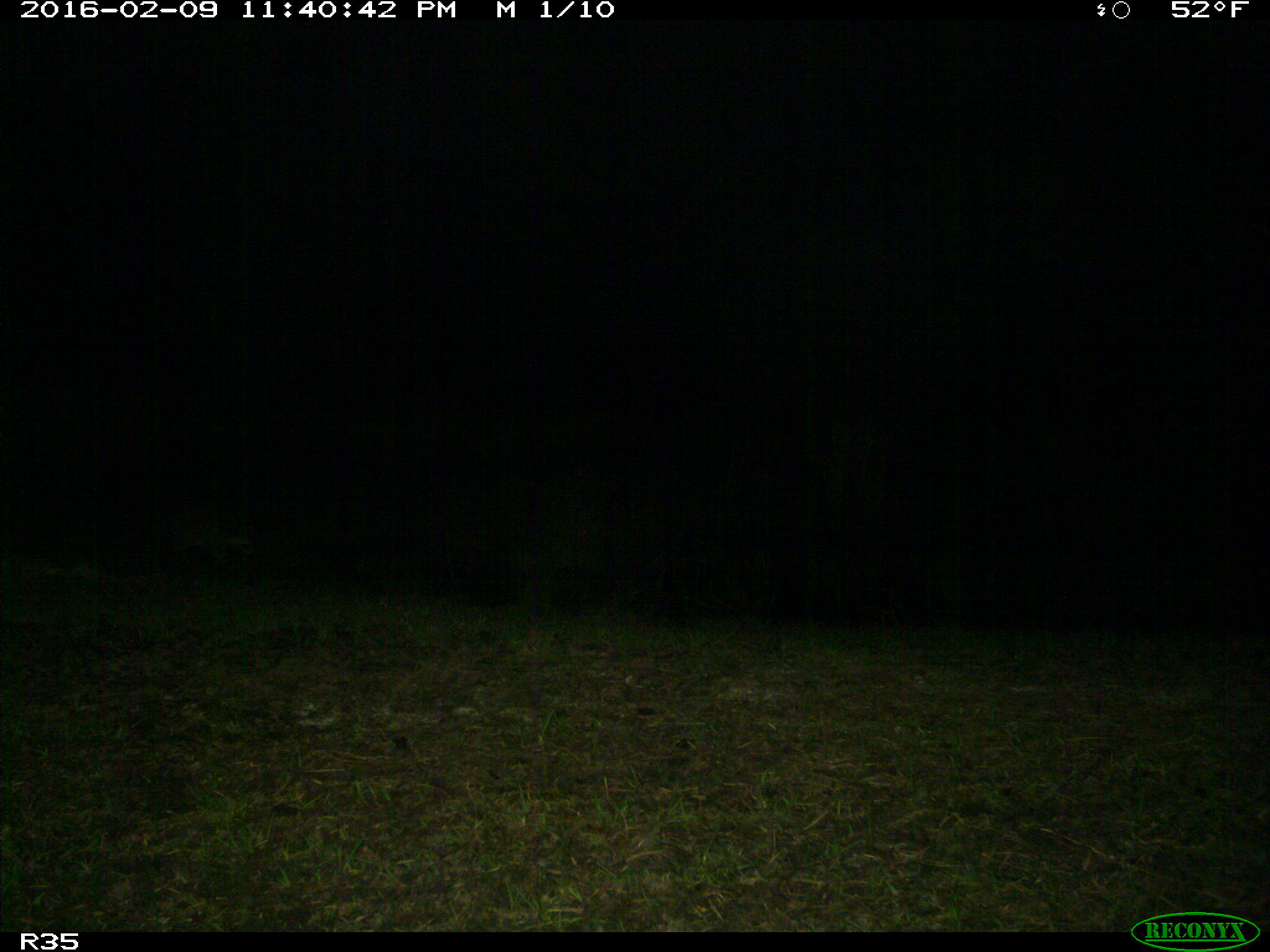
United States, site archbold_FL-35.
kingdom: Animalia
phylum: Chordata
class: Mammalia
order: Carnivora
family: Procyonidae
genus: Procyon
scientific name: Procyon lotor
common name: common raccoon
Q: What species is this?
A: Procyon lotor (common raccoon).